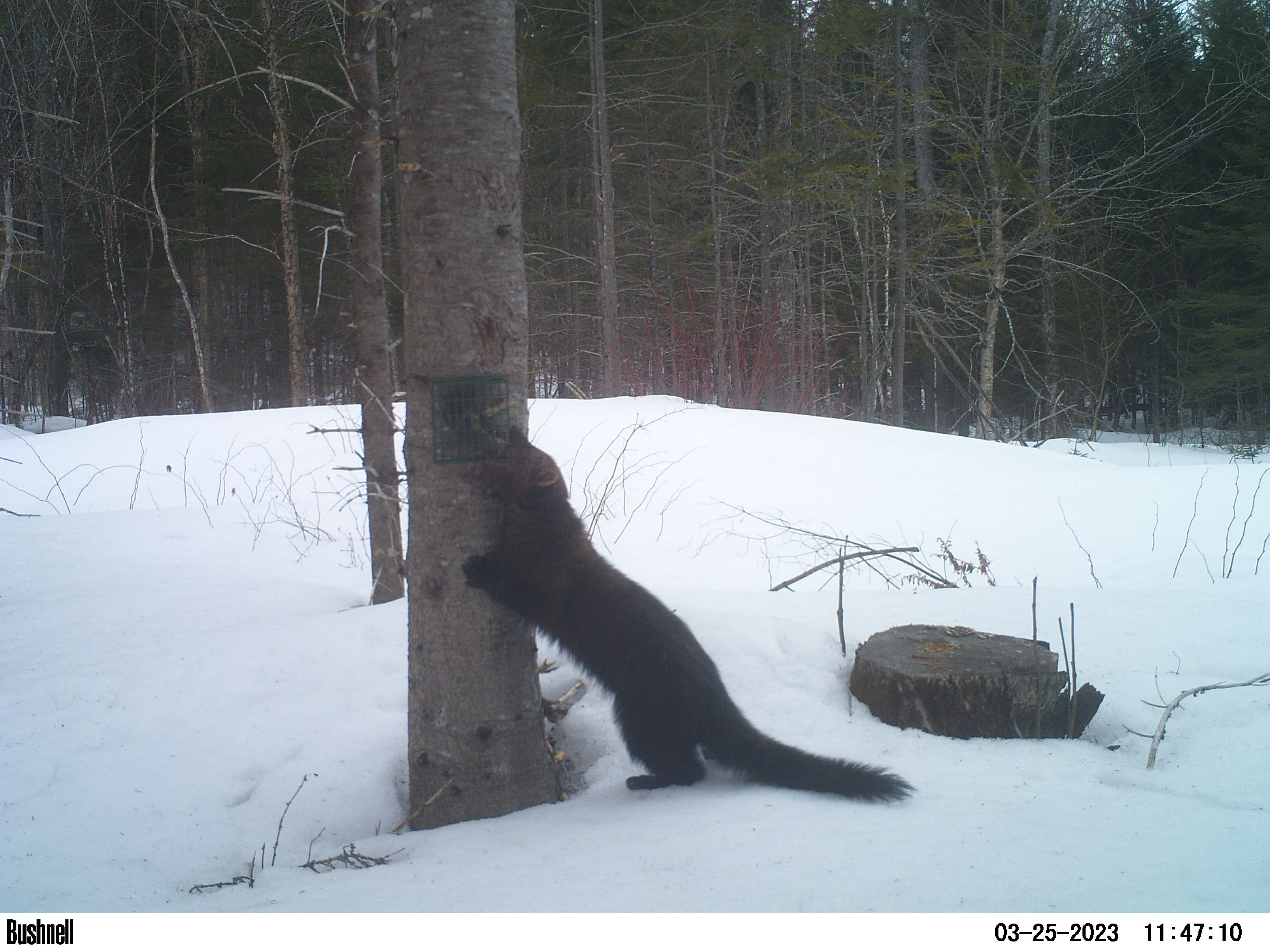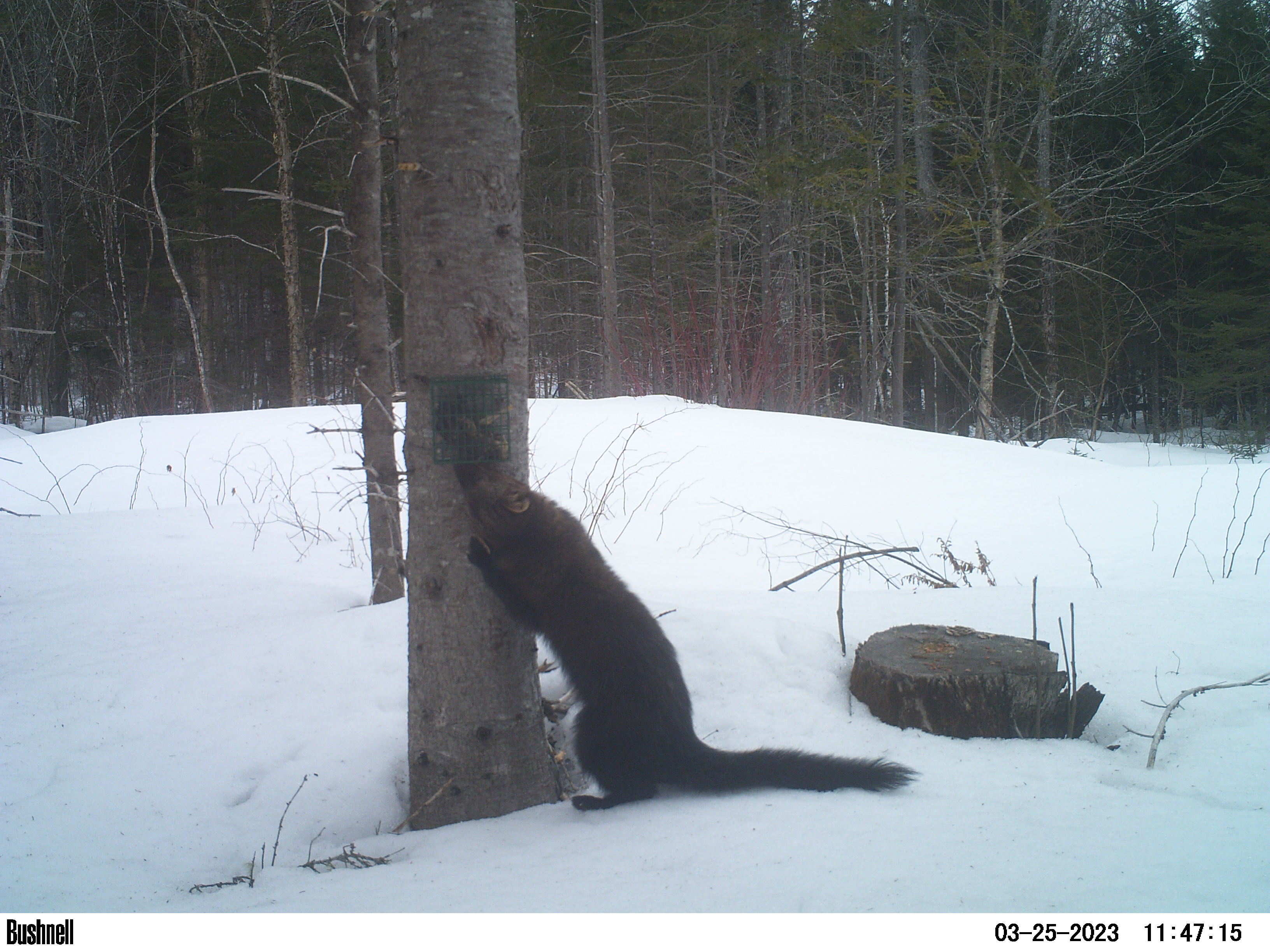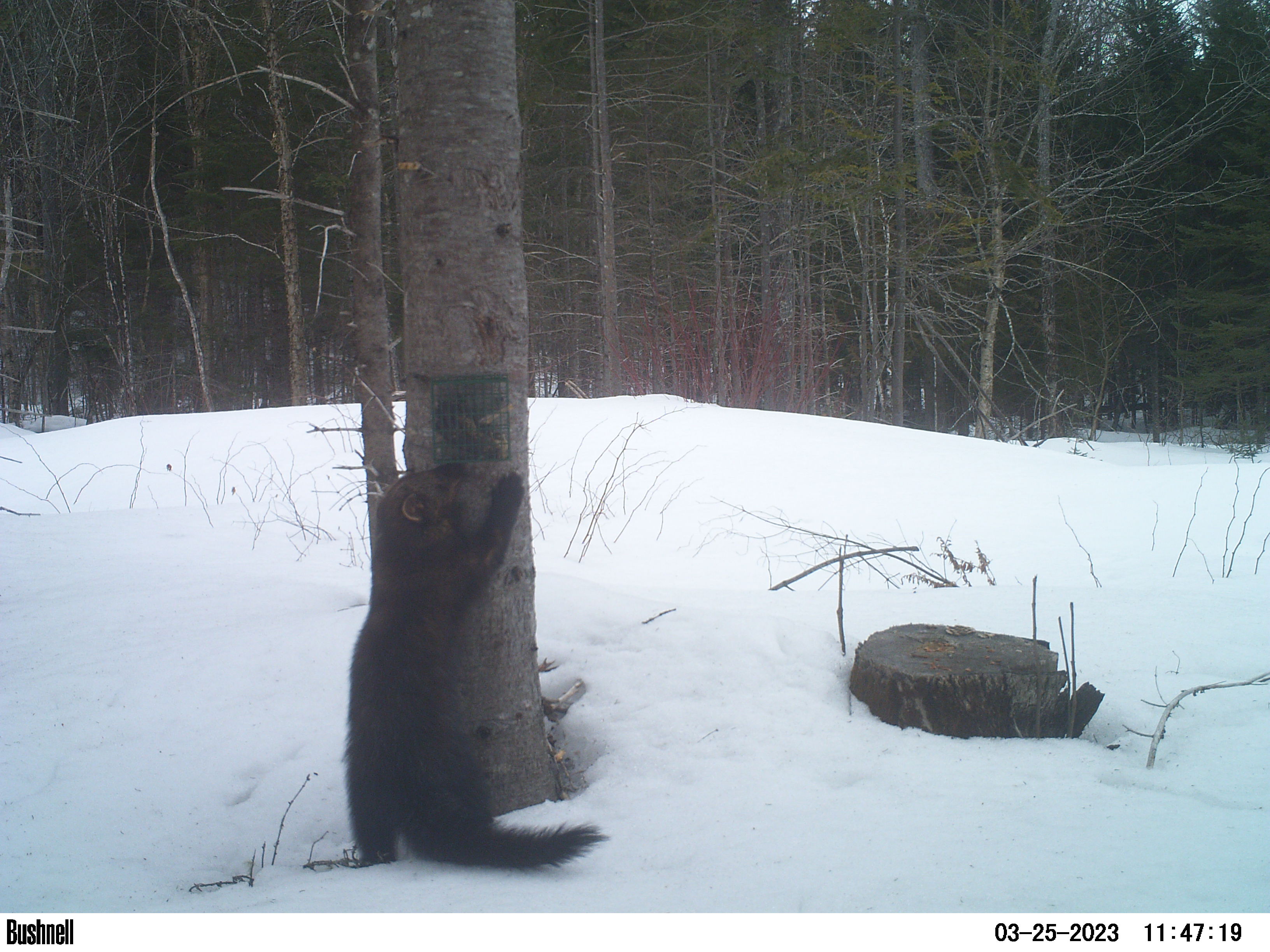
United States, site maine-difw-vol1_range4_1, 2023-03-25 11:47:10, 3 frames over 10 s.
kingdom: Animalia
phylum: Chordata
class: Mammalia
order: Carnivora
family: Mustelidae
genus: Pekania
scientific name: Pekania pennanti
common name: fisher